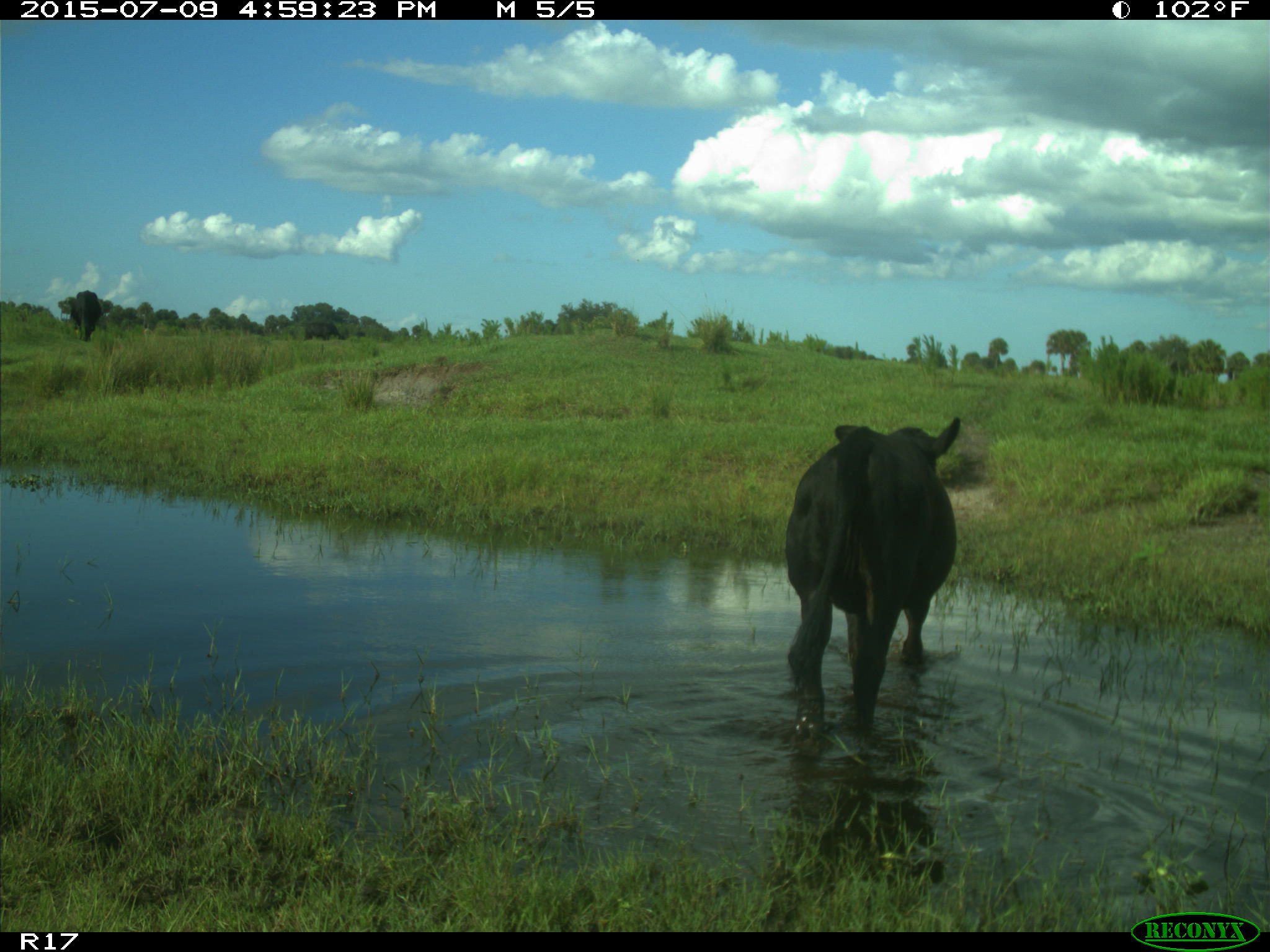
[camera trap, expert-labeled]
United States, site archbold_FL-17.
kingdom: Animalia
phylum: Chordata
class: Mammalia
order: Artiodactyla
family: Bovidae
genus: Bos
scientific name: Bos taurus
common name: domestic cow